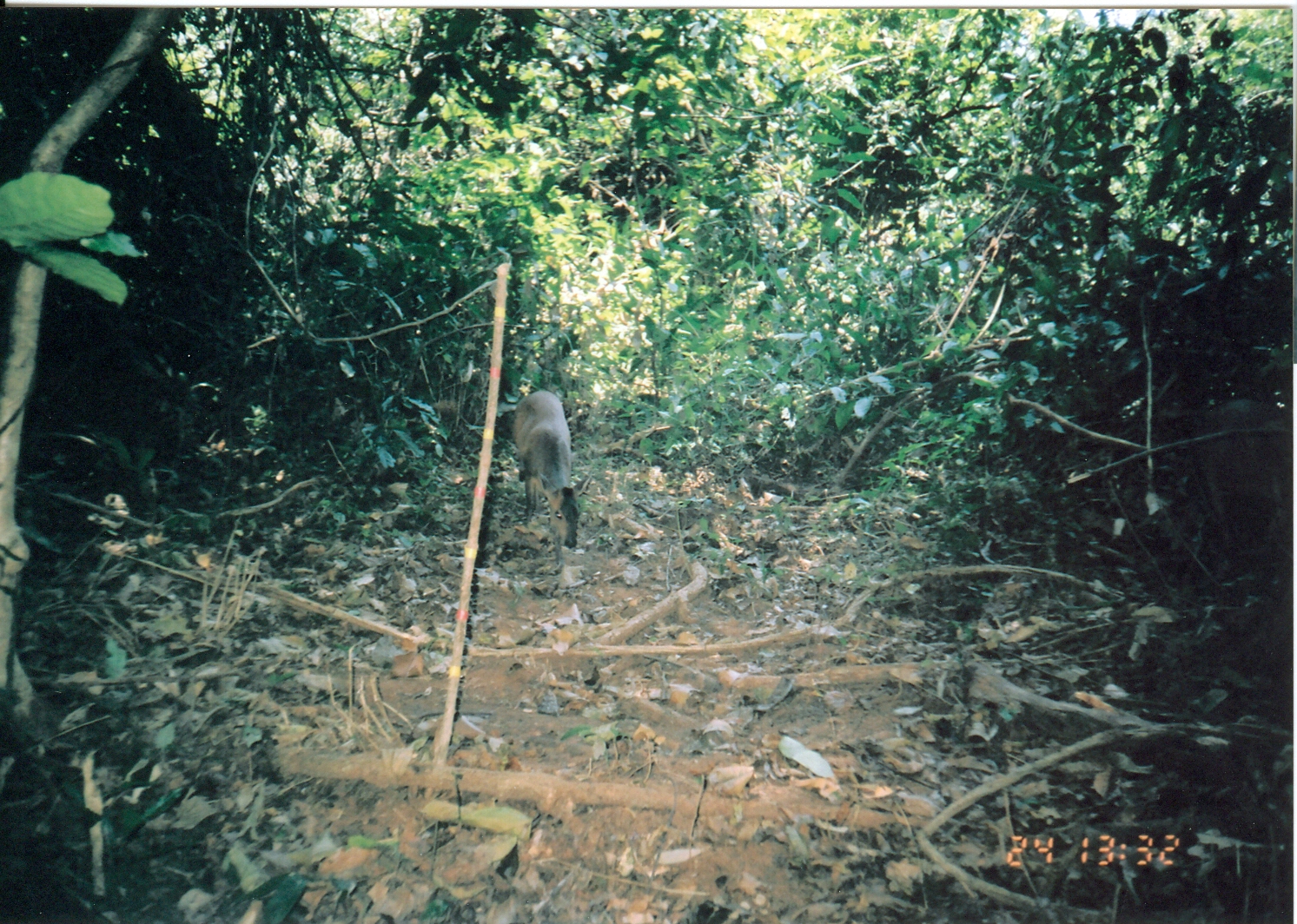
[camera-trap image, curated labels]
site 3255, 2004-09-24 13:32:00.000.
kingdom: Animalia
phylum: Chordata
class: Mammalia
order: Artiodactyla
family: Bovidae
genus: Cephalophus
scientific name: Cephalophus harveyi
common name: harvey's duiker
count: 1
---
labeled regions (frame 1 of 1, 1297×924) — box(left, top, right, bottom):
cephalophus harveyi: box(510, 389, 592, 563)